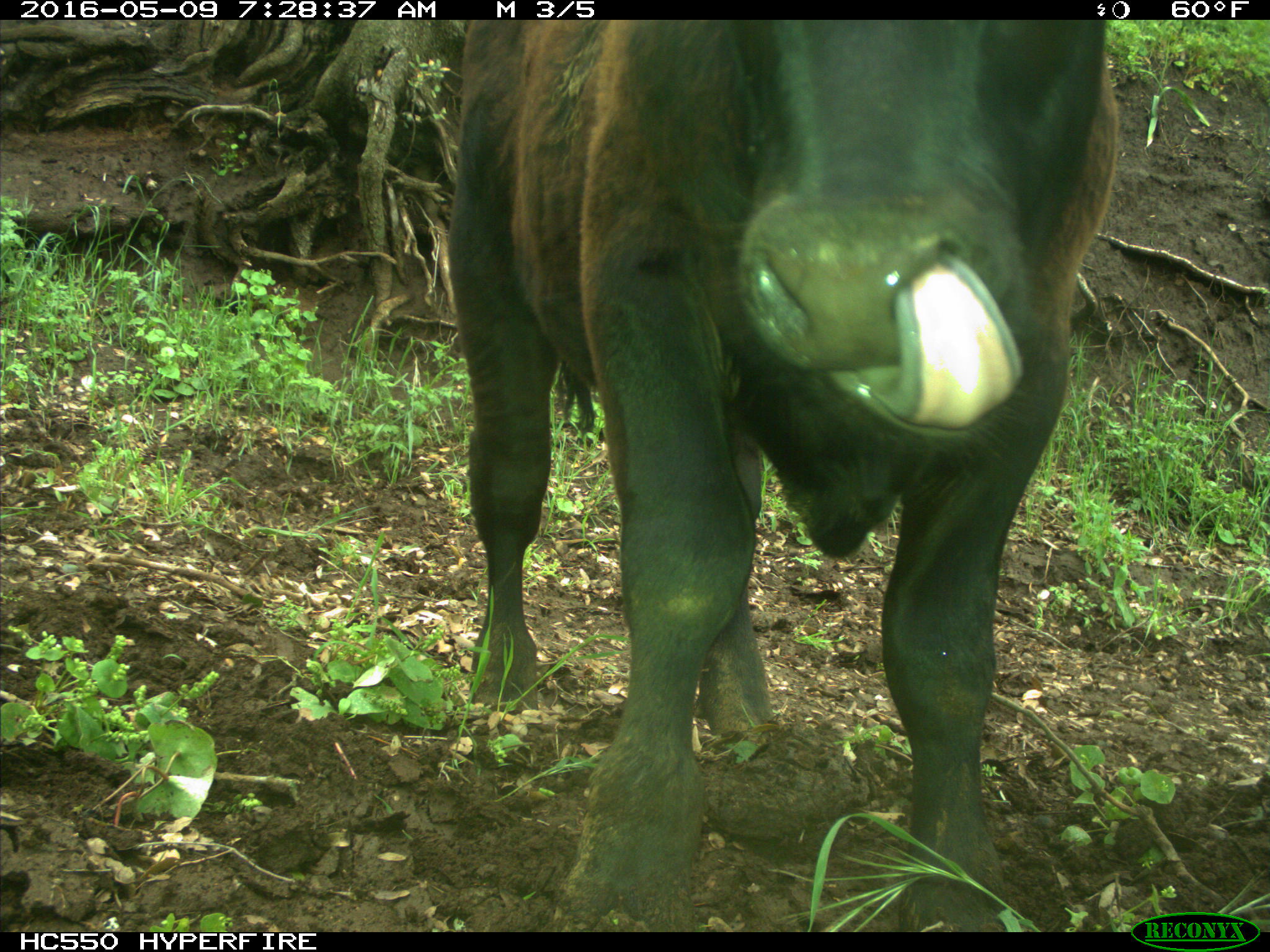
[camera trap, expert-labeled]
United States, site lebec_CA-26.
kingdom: Animalia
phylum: Chordata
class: Mammalia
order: Artiodactyla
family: Bovidae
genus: Bos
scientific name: Bos taurus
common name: domestic cow